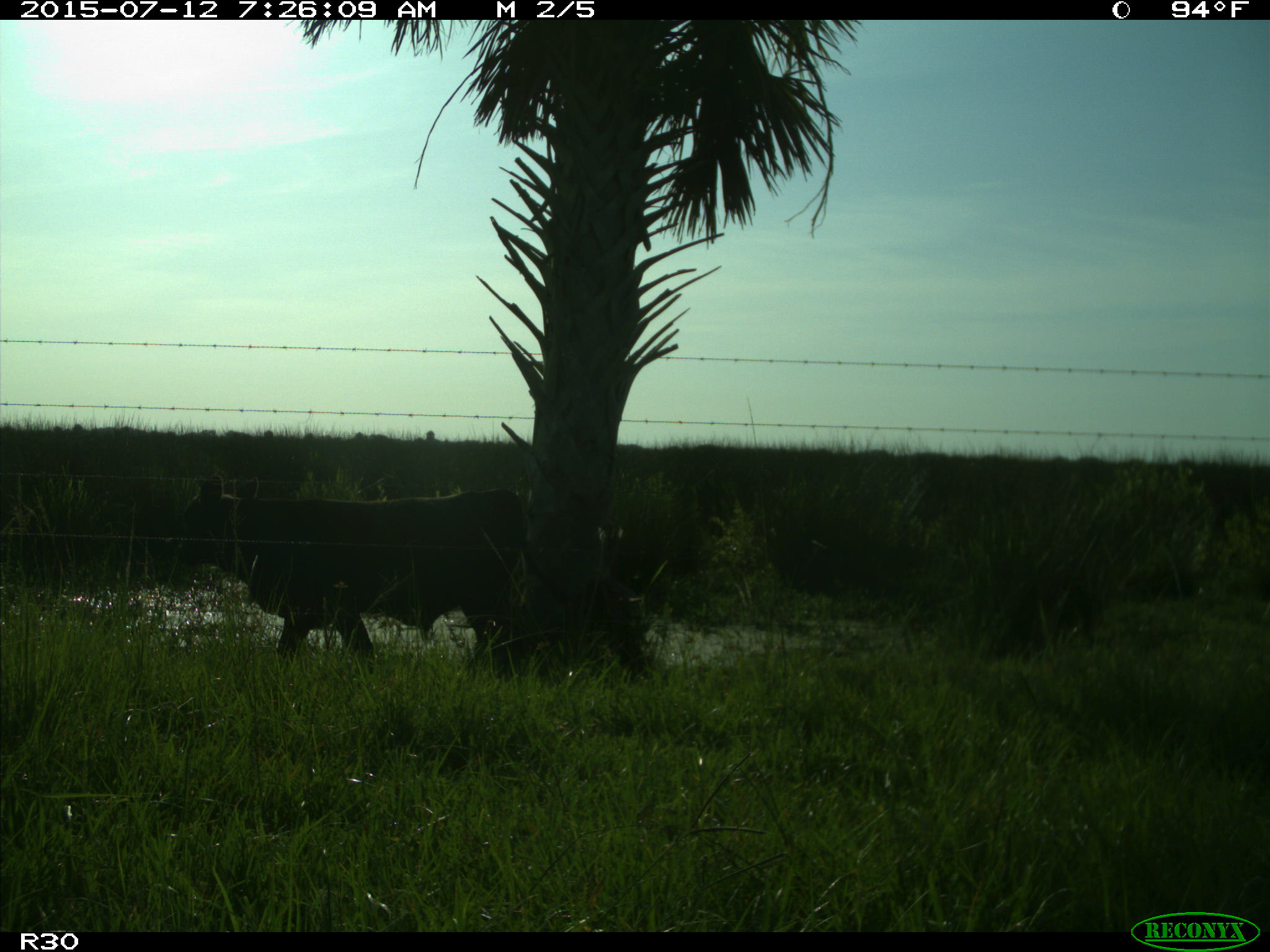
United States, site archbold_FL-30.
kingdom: Animalia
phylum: Chordata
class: Mammalia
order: Artiodactyla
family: Bovidae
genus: Bos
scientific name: Bos taurus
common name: domestic cow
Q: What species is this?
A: Bos taurus (domestic cow).